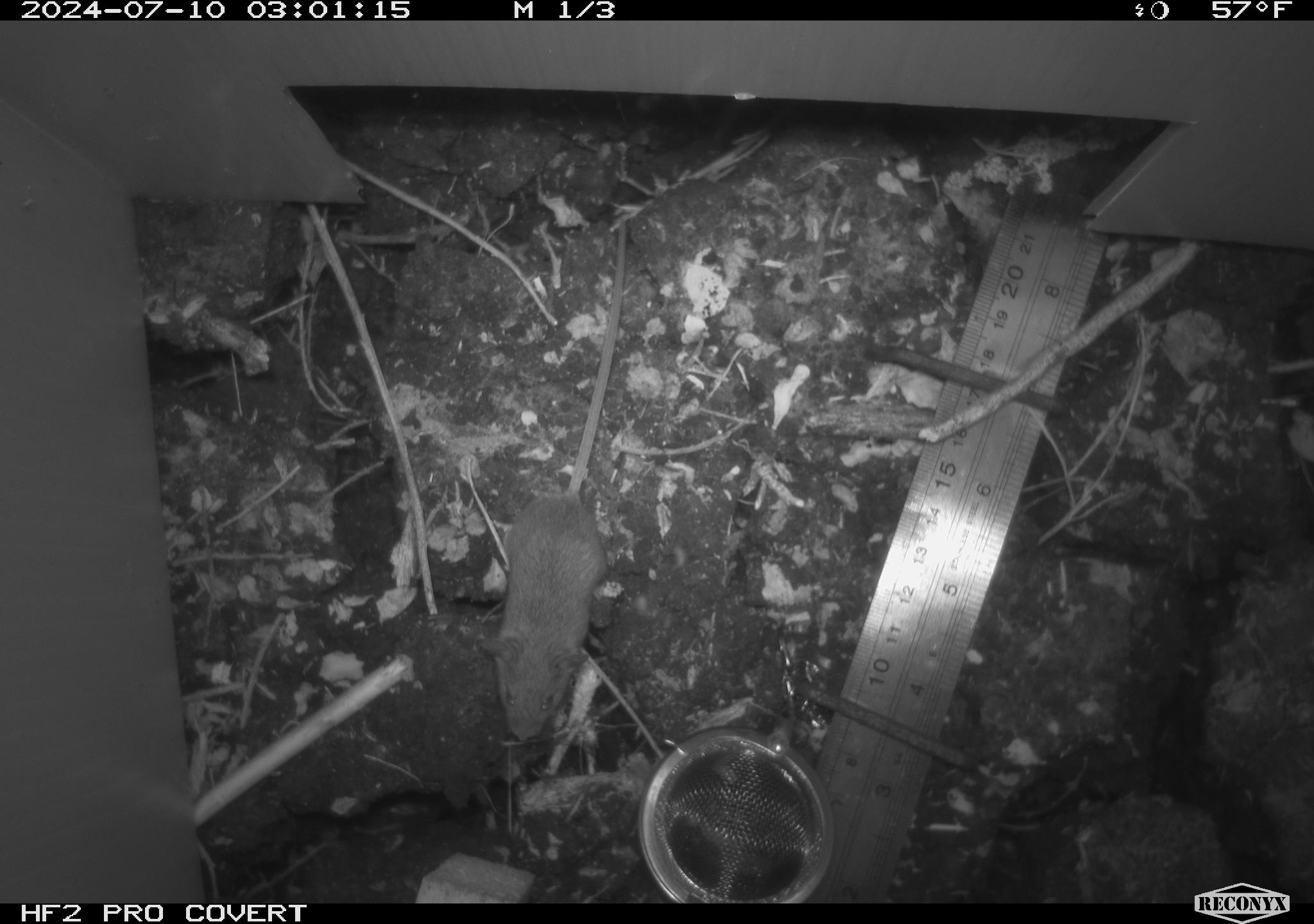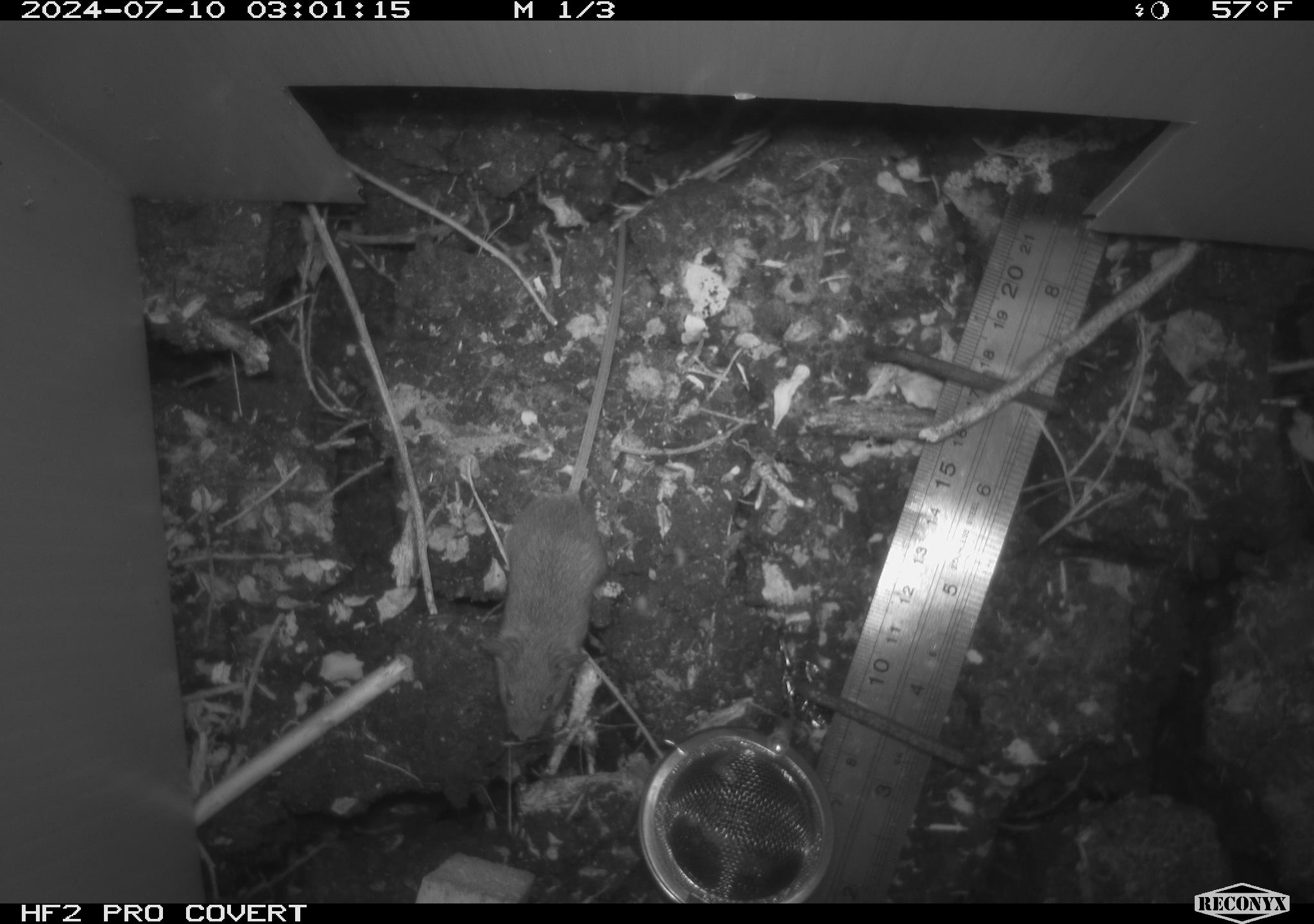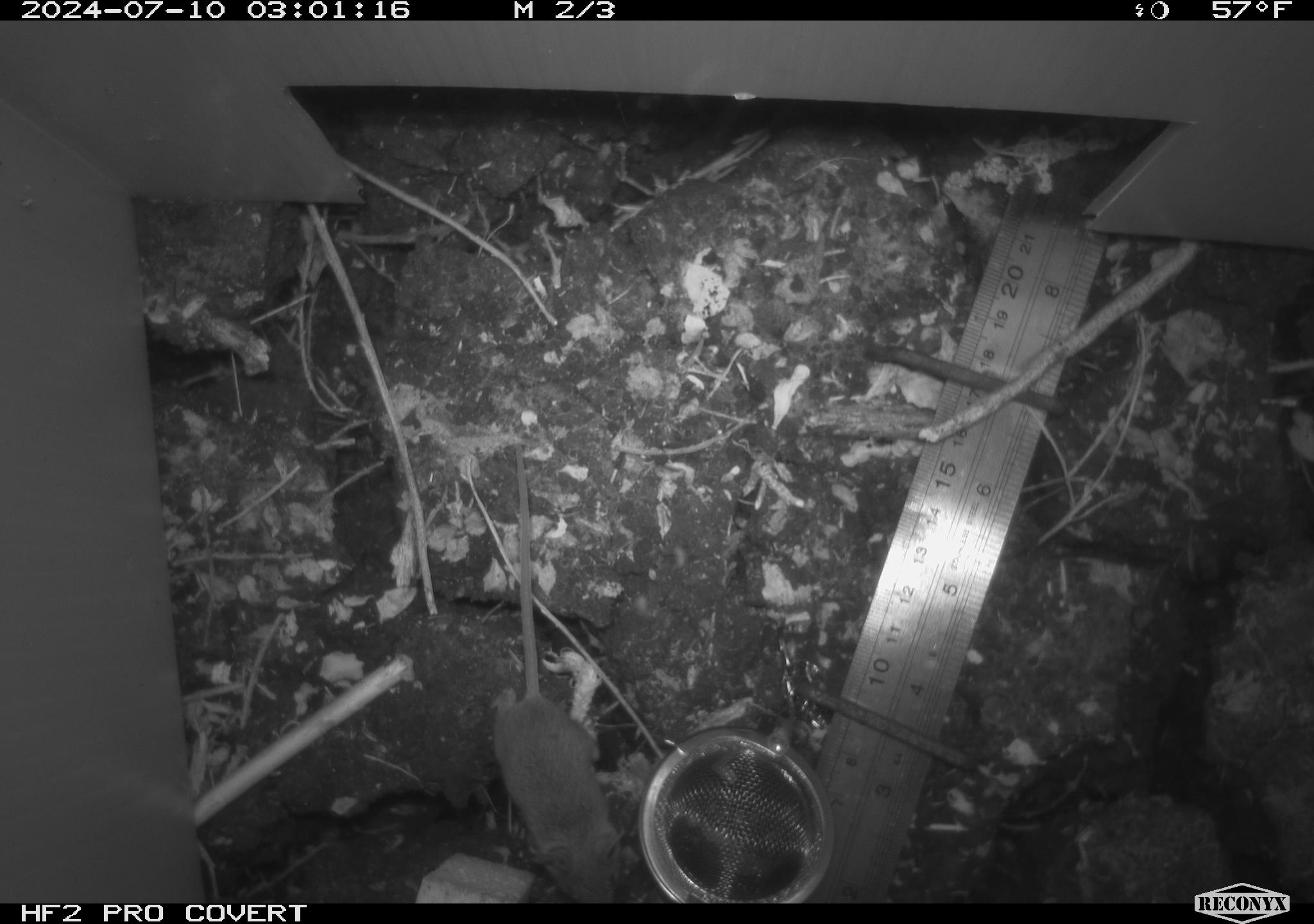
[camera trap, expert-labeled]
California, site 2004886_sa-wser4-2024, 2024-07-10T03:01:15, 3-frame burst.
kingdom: Animalia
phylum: Chordata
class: Mammalia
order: Rodentia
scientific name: Rodentia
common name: mouse species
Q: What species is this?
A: Mouse species (Rodentia).